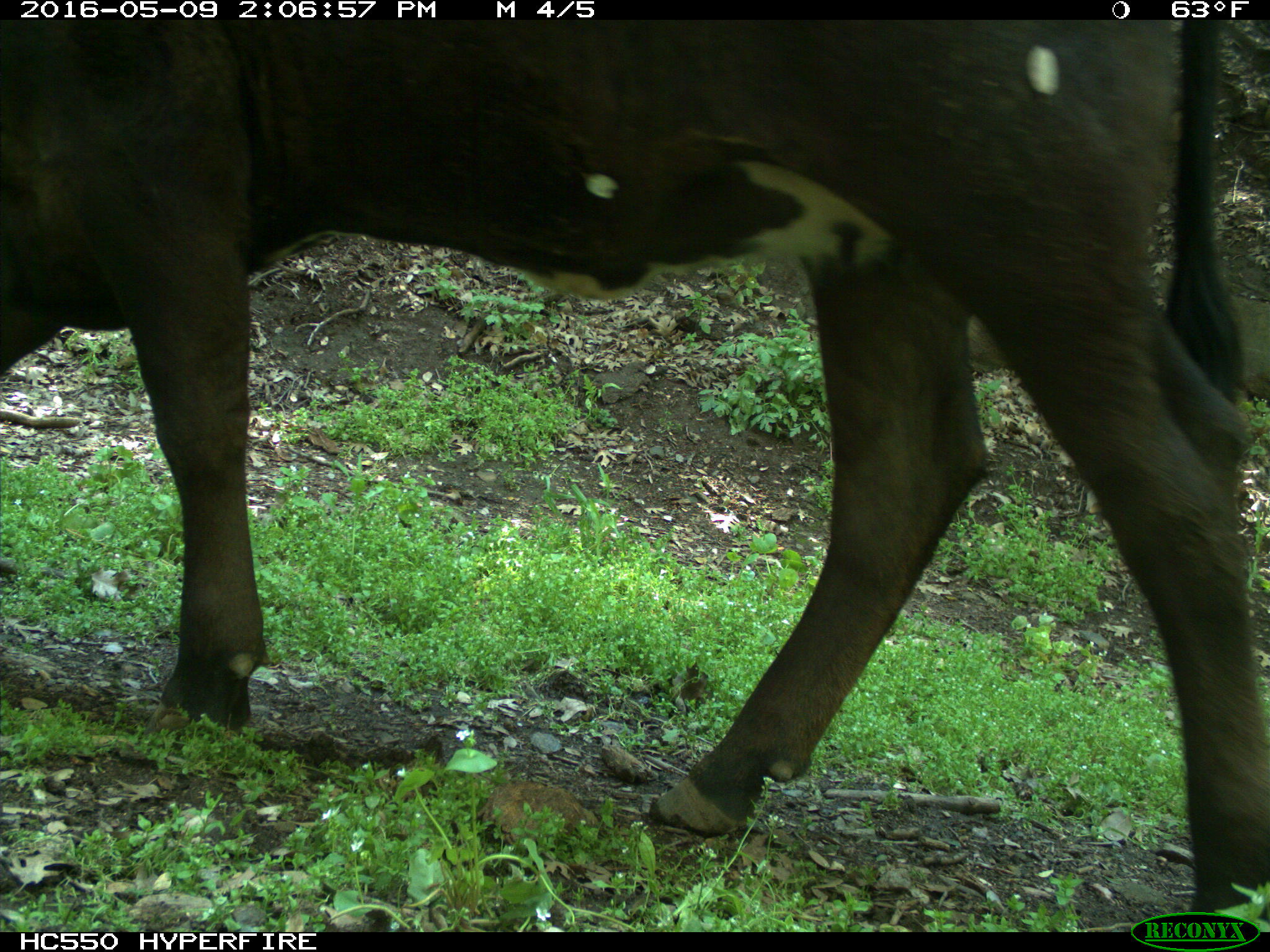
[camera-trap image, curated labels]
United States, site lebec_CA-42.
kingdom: Animalia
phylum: Chordata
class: Mammalia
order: Artiodactyla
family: Bovidae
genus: Bos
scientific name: Bos taurus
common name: domestic cow